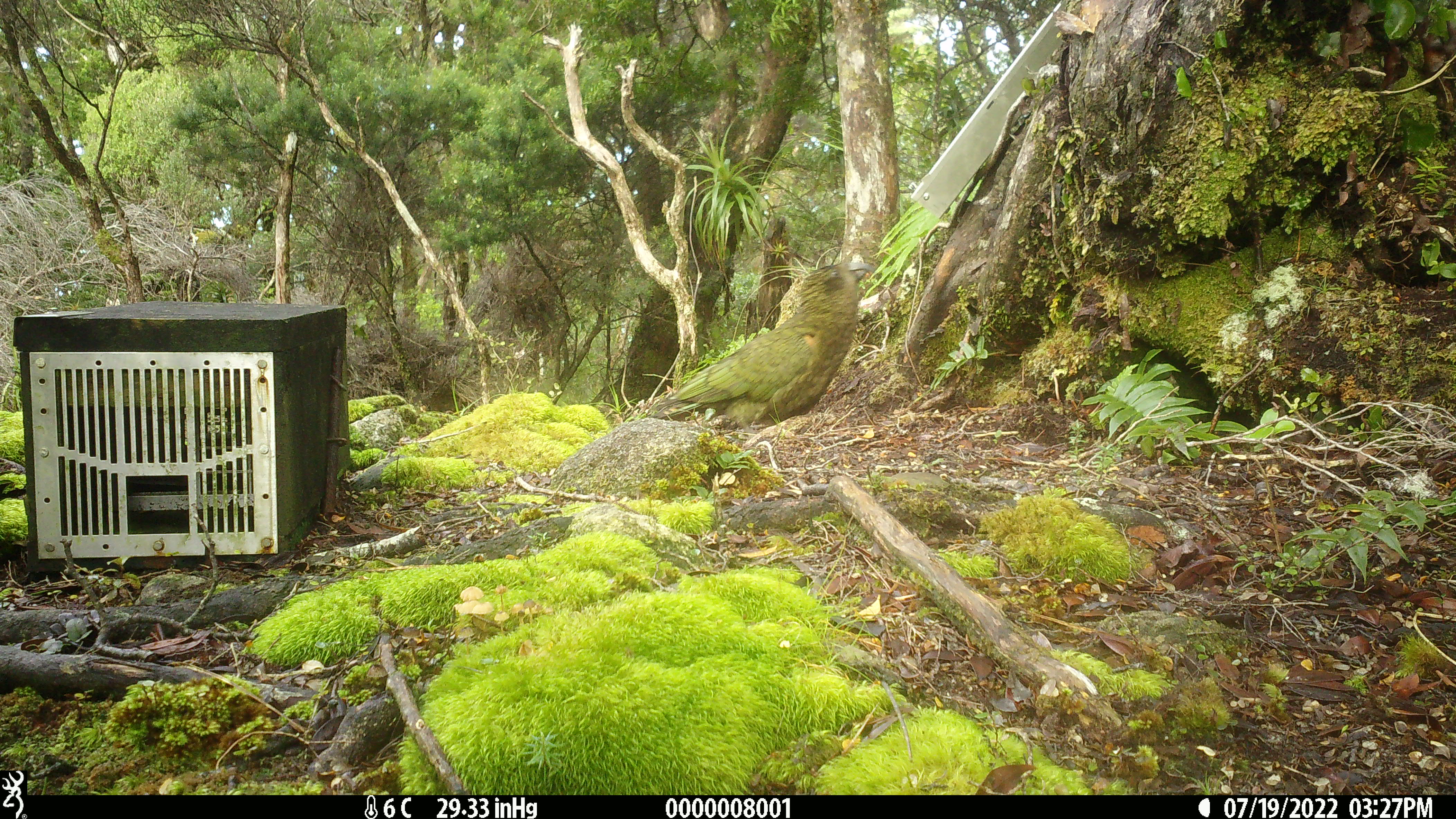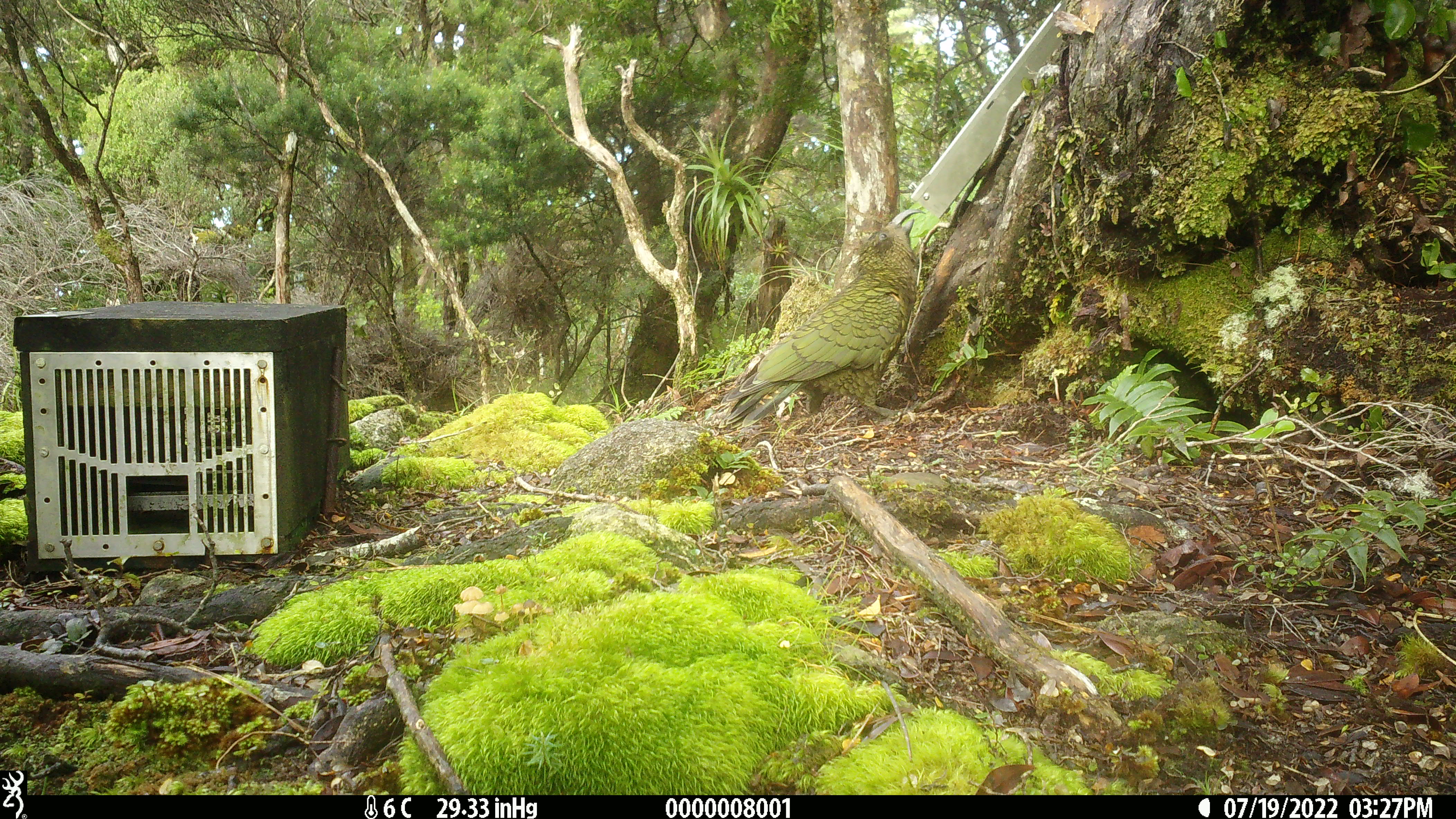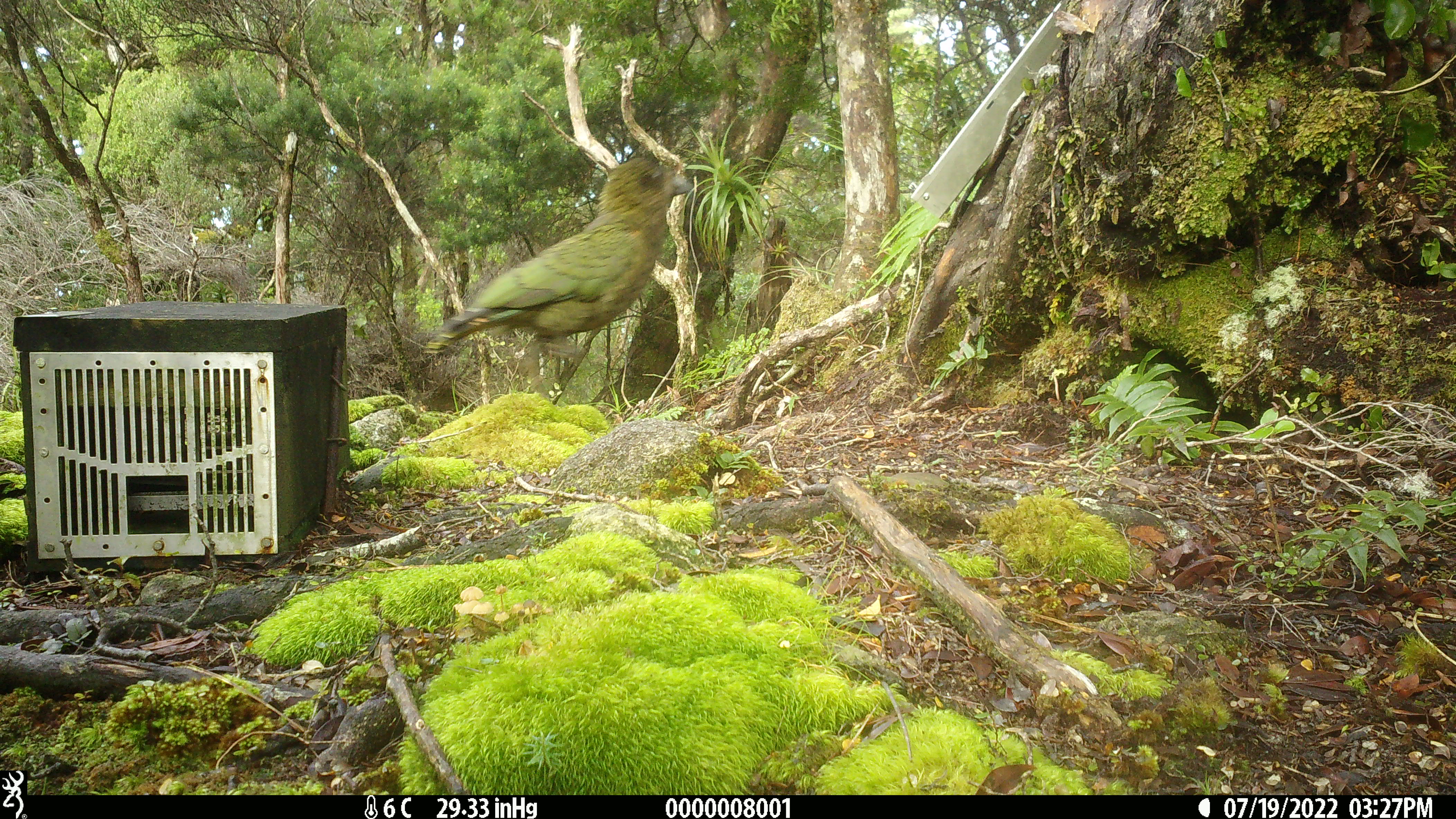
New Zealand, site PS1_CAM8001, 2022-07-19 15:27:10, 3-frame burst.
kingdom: Animalia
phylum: Chordata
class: Aves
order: Psittaciformes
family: Strigopidae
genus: Nestor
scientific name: Nestor notabilis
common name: kea